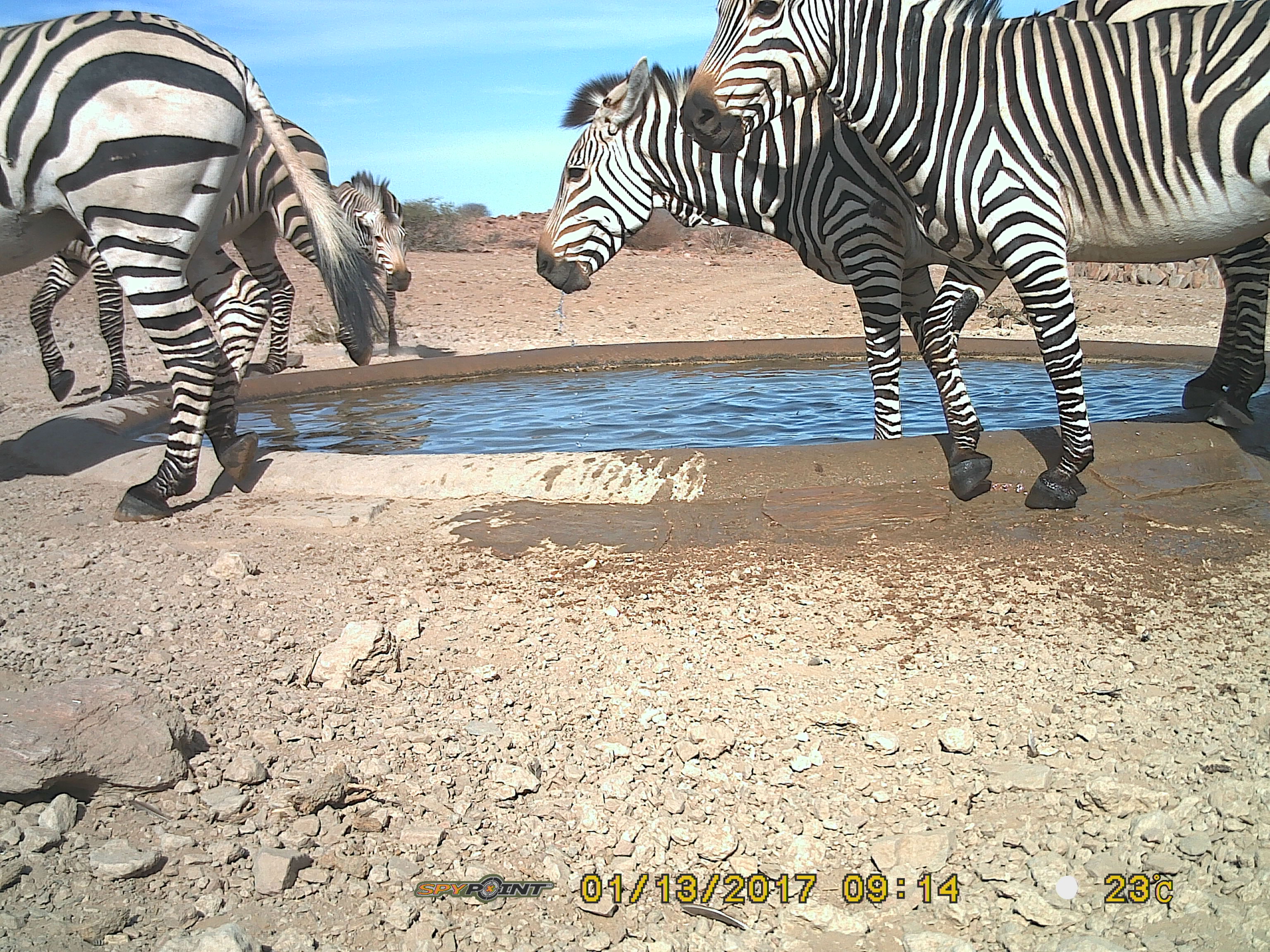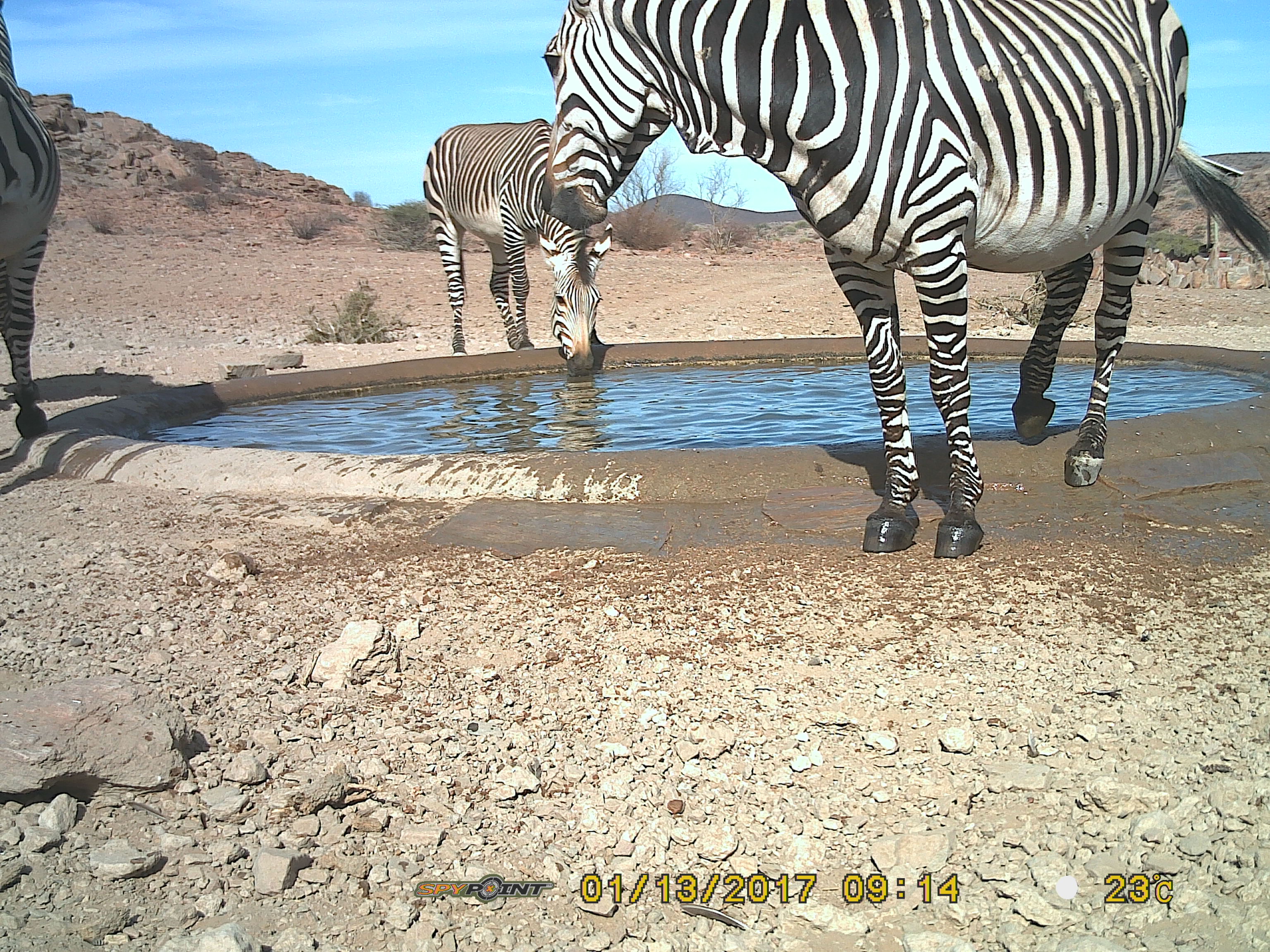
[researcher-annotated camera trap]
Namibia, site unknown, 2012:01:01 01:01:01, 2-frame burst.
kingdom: Animalia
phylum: Chordata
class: Mammalia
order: Perissodactyla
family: Equidae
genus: Equus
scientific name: Equus zebra hartmannae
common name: hartmann's mountain zebra